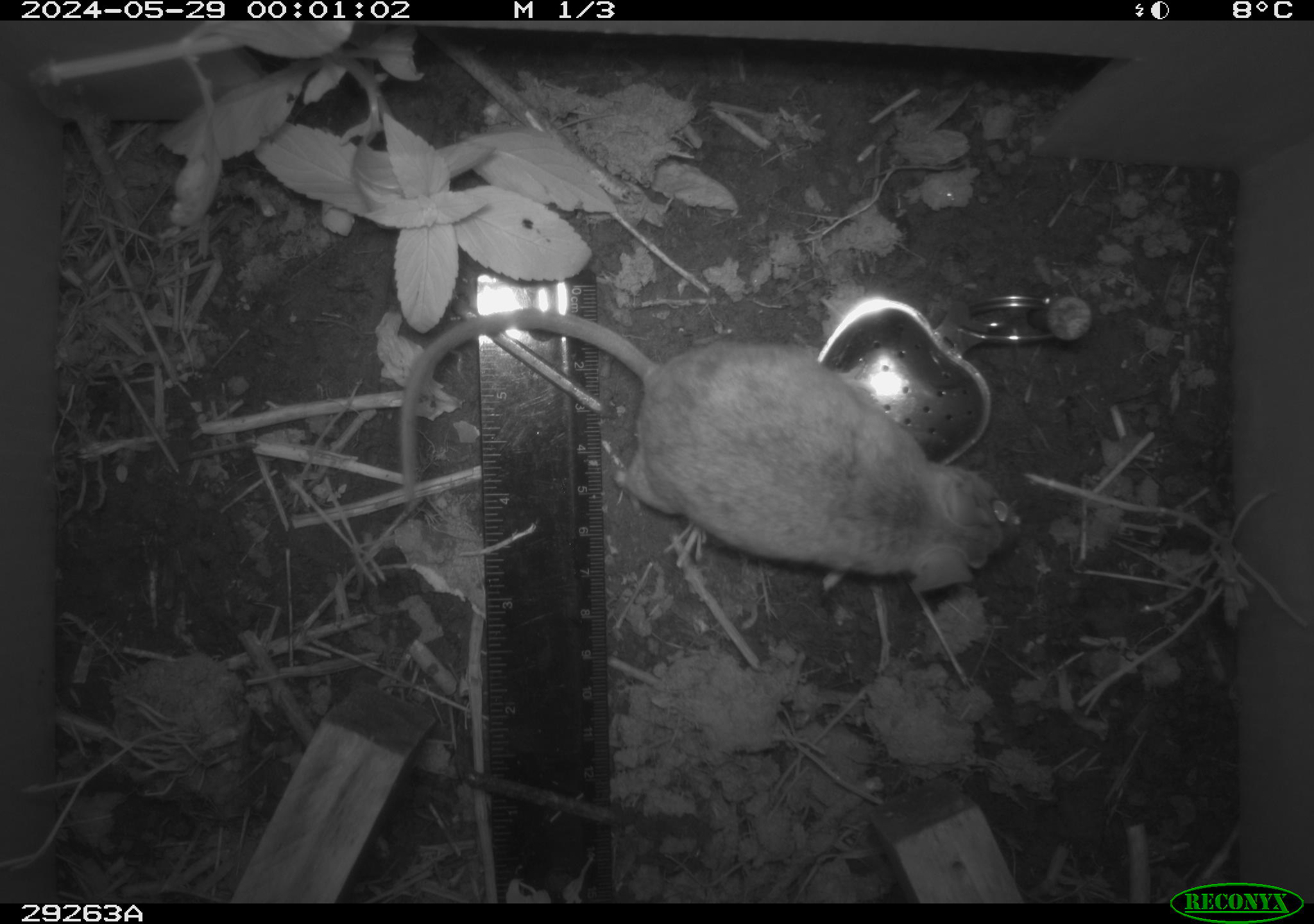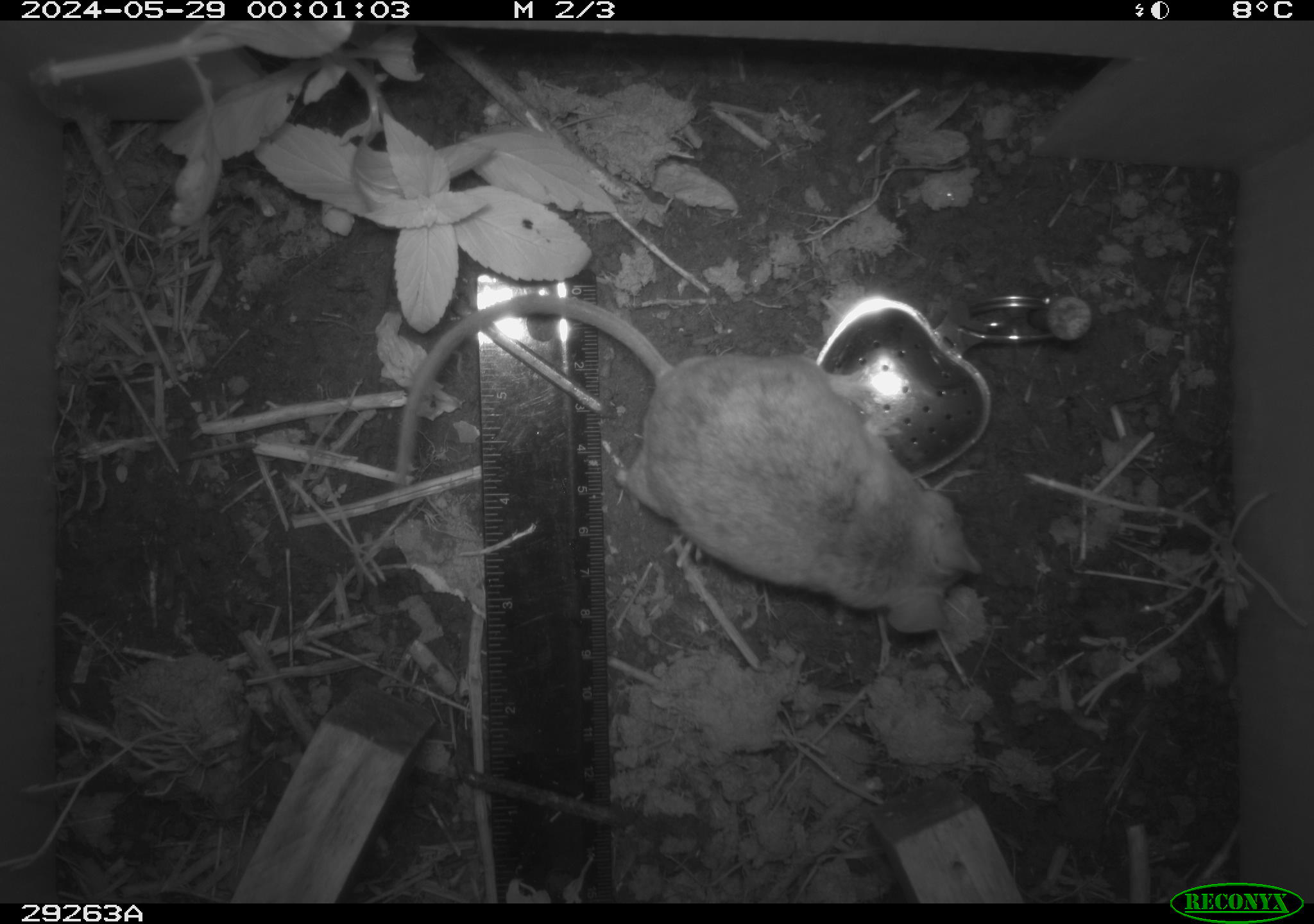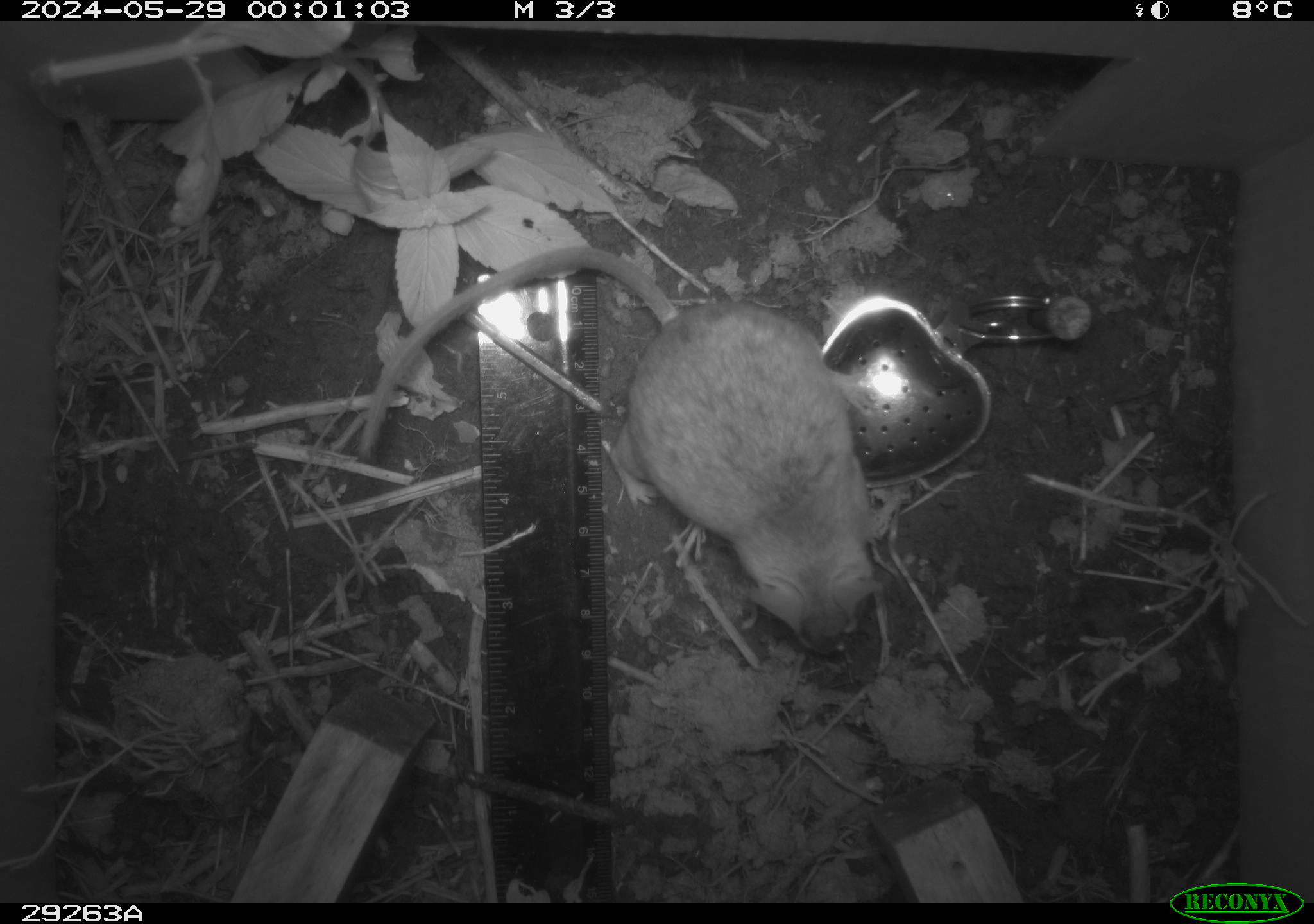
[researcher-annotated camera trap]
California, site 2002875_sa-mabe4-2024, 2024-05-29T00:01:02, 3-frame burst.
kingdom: Animalia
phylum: Chordata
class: Mammalia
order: Rodentia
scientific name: Rodentia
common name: mouse species